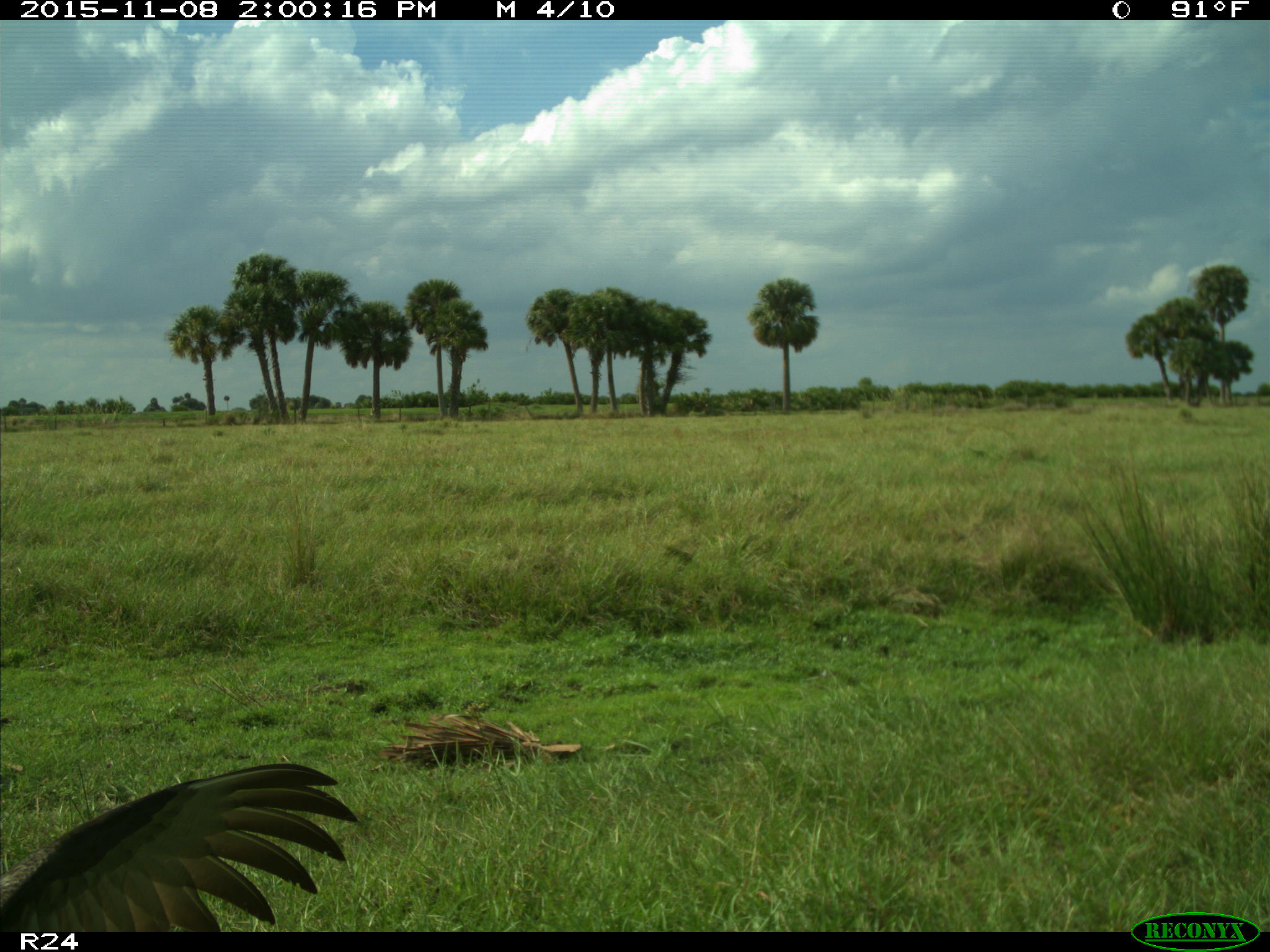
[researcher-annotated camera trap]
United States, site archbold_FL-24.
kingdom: Animalia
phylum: Chordata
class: Aves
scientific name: Aves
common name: birds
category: unidentified bird